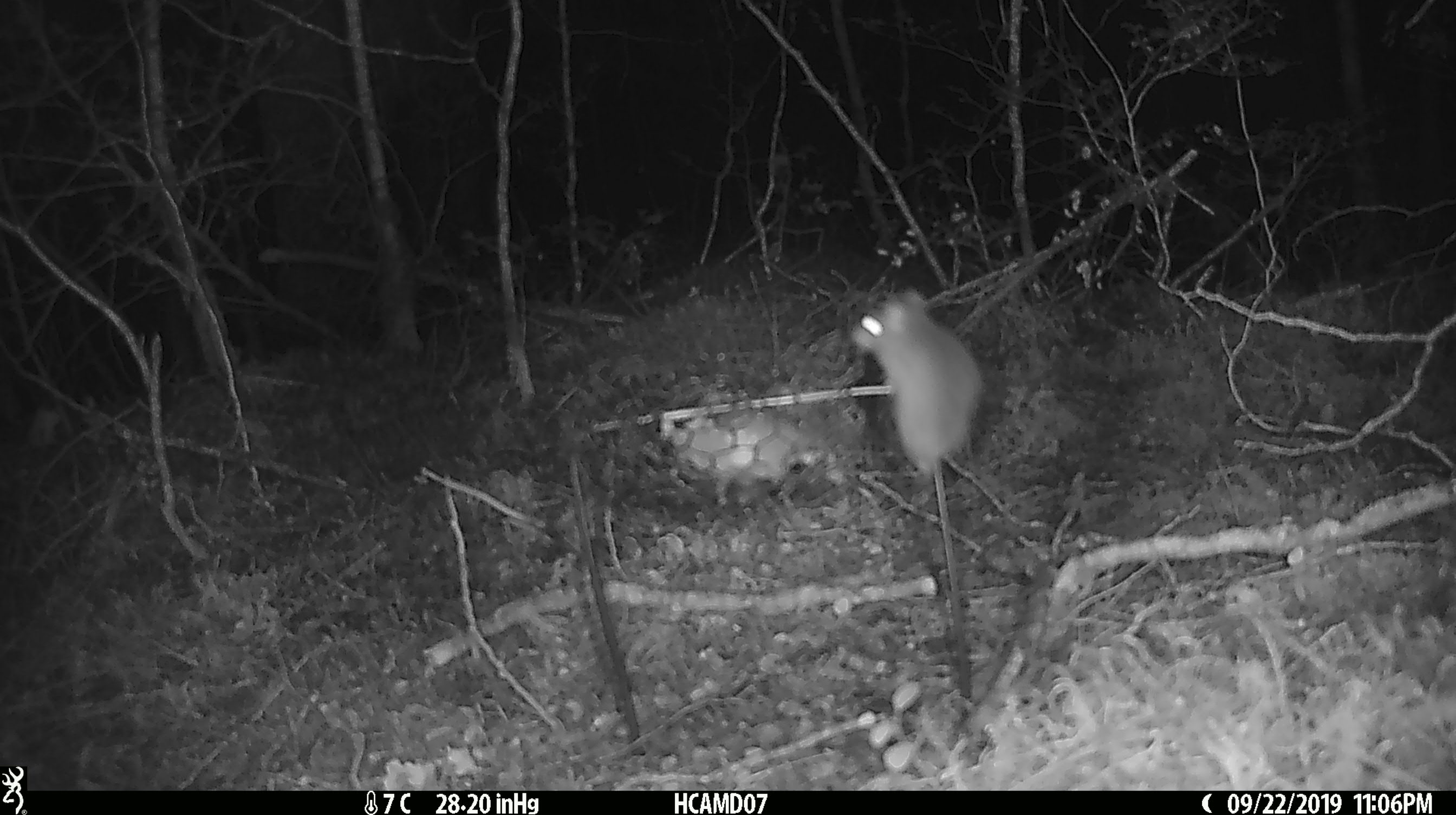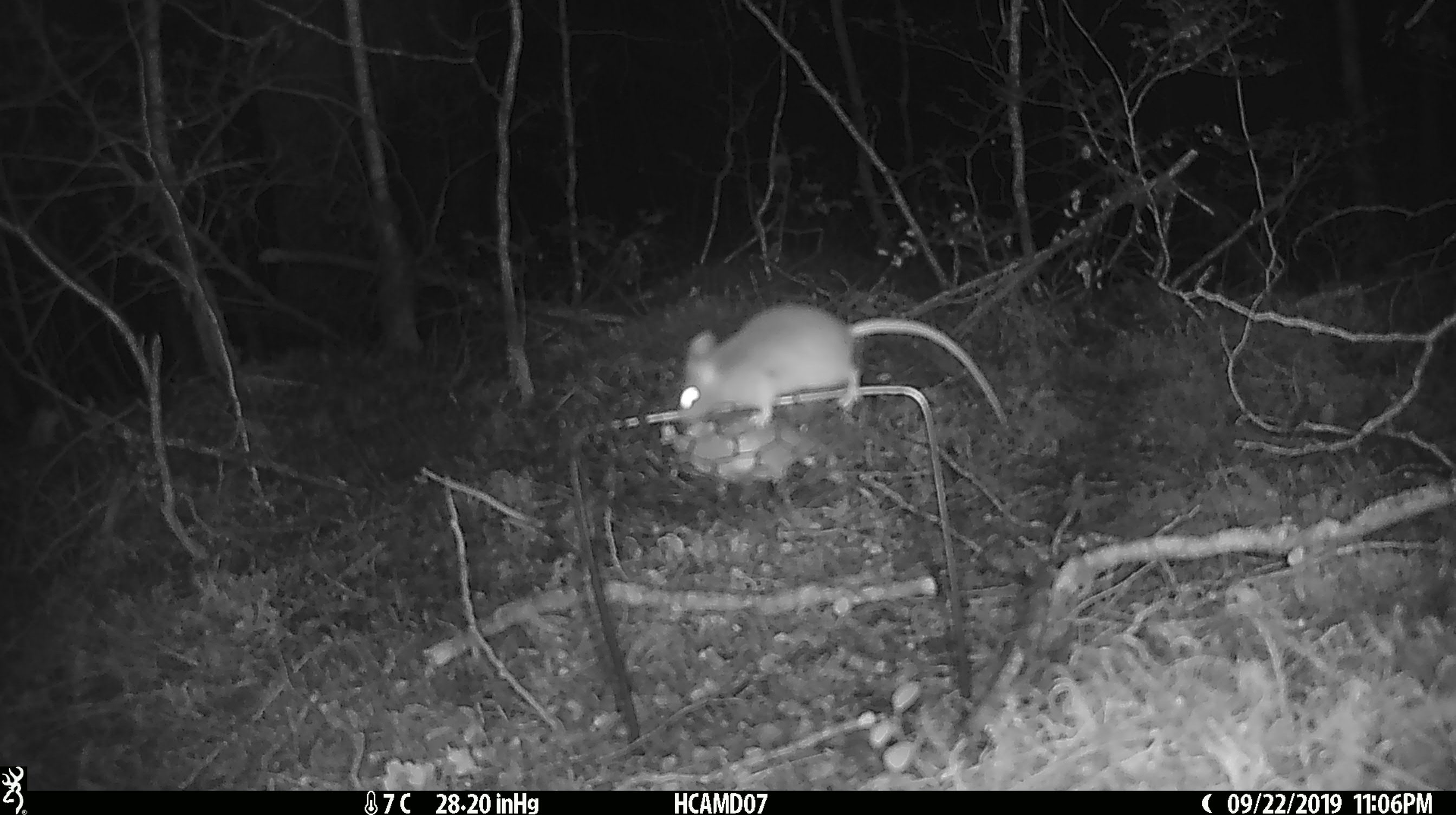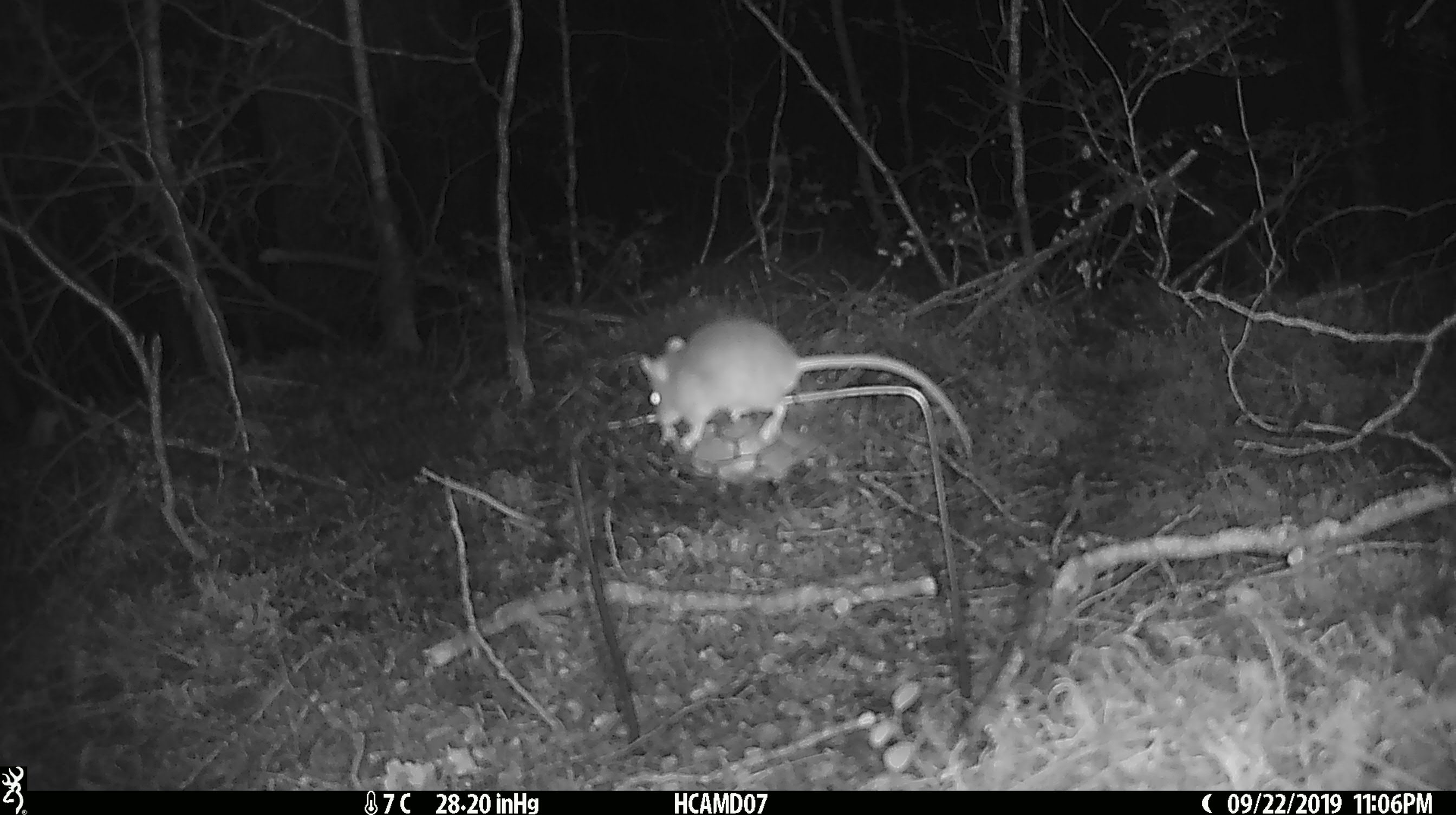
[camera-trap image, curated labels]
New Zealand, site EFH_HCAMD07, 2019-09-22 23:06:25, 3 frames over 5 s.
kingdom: Animalia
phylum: Chordata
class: Mammalia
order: Rodentia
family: Muridae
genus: Mus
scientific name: Mus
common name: mouse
Mouse (Mus).